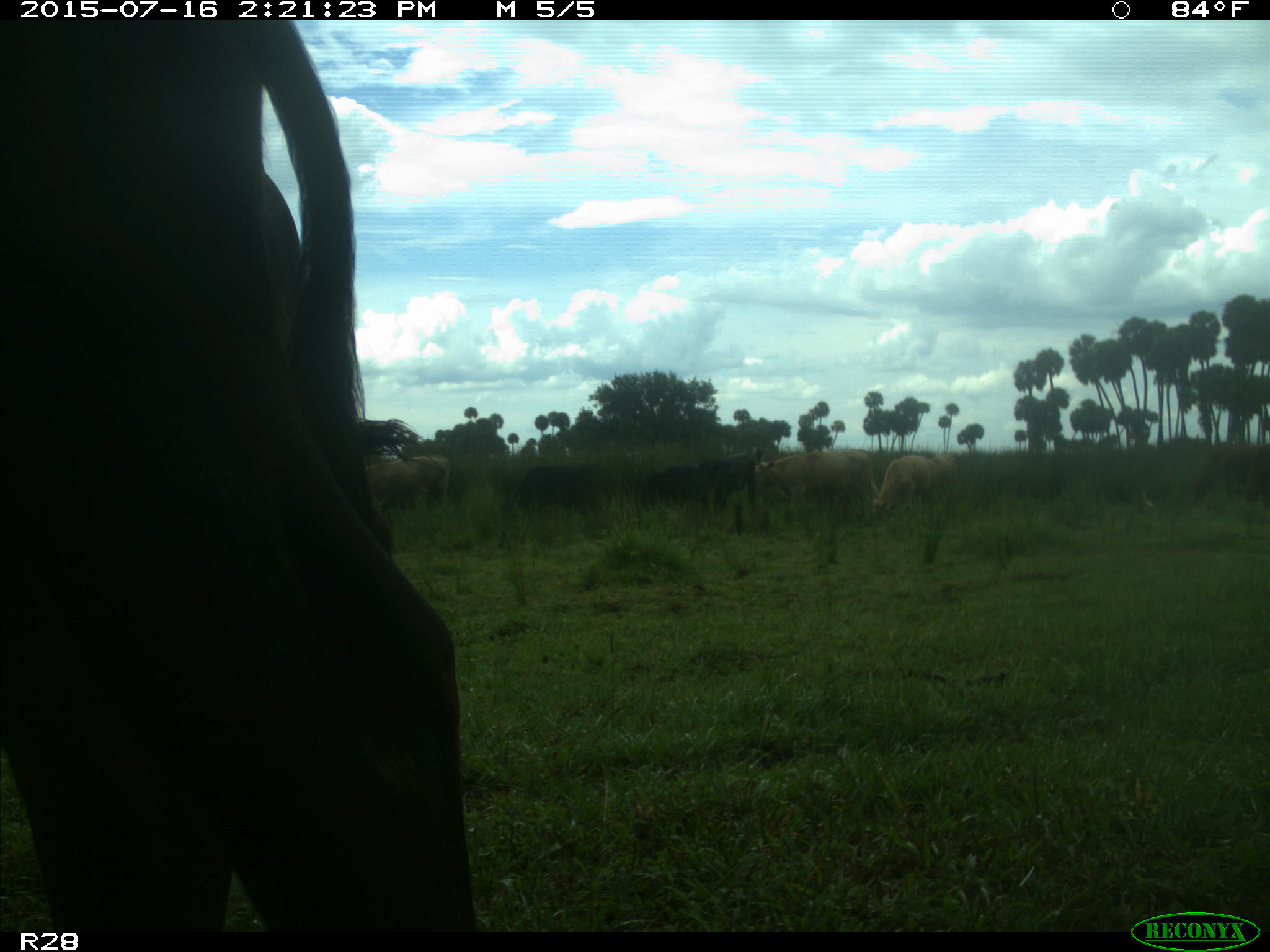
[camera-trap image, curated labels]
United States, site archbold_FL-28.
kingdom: Animalia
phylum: Chordata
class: Mammalia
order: Artiodactyla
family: Bovidae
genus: Bos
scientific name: Bos taurus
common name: domestic cow